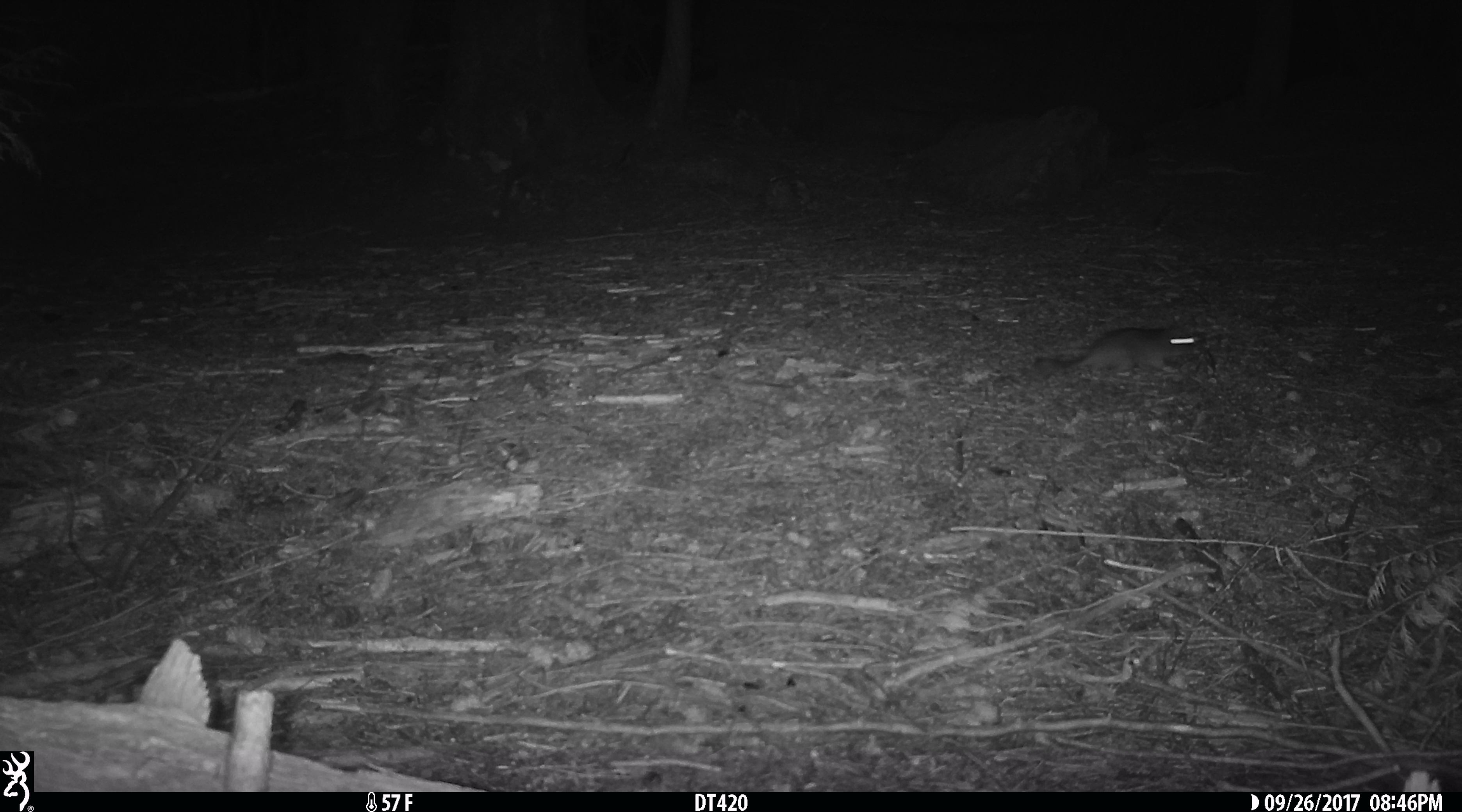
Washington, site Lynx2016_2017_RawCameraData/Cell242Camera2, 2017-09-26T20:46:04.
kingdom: Animalia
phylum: Chordata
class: Mammalia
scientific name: Mammalia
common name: small mammal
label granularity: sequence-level